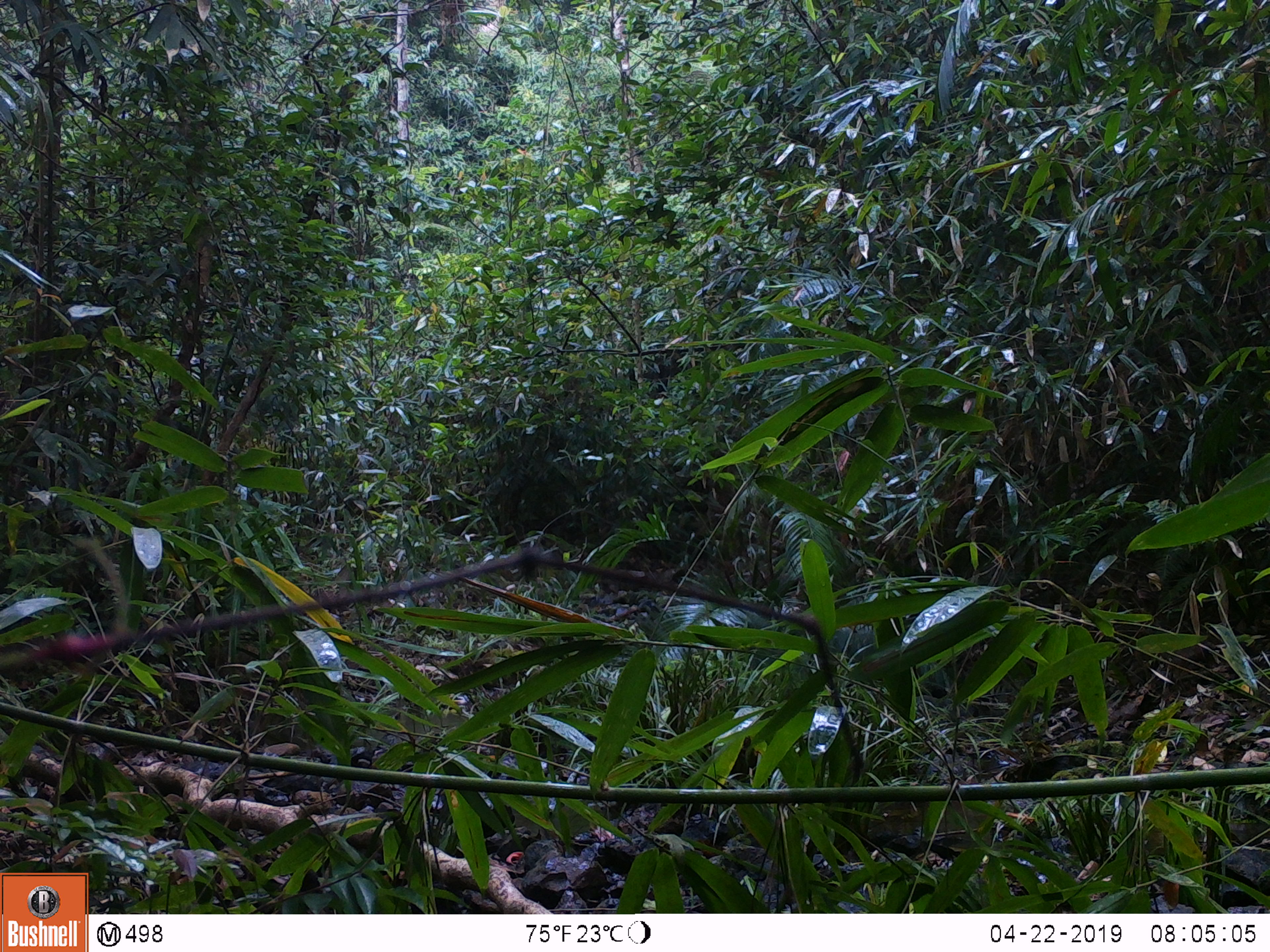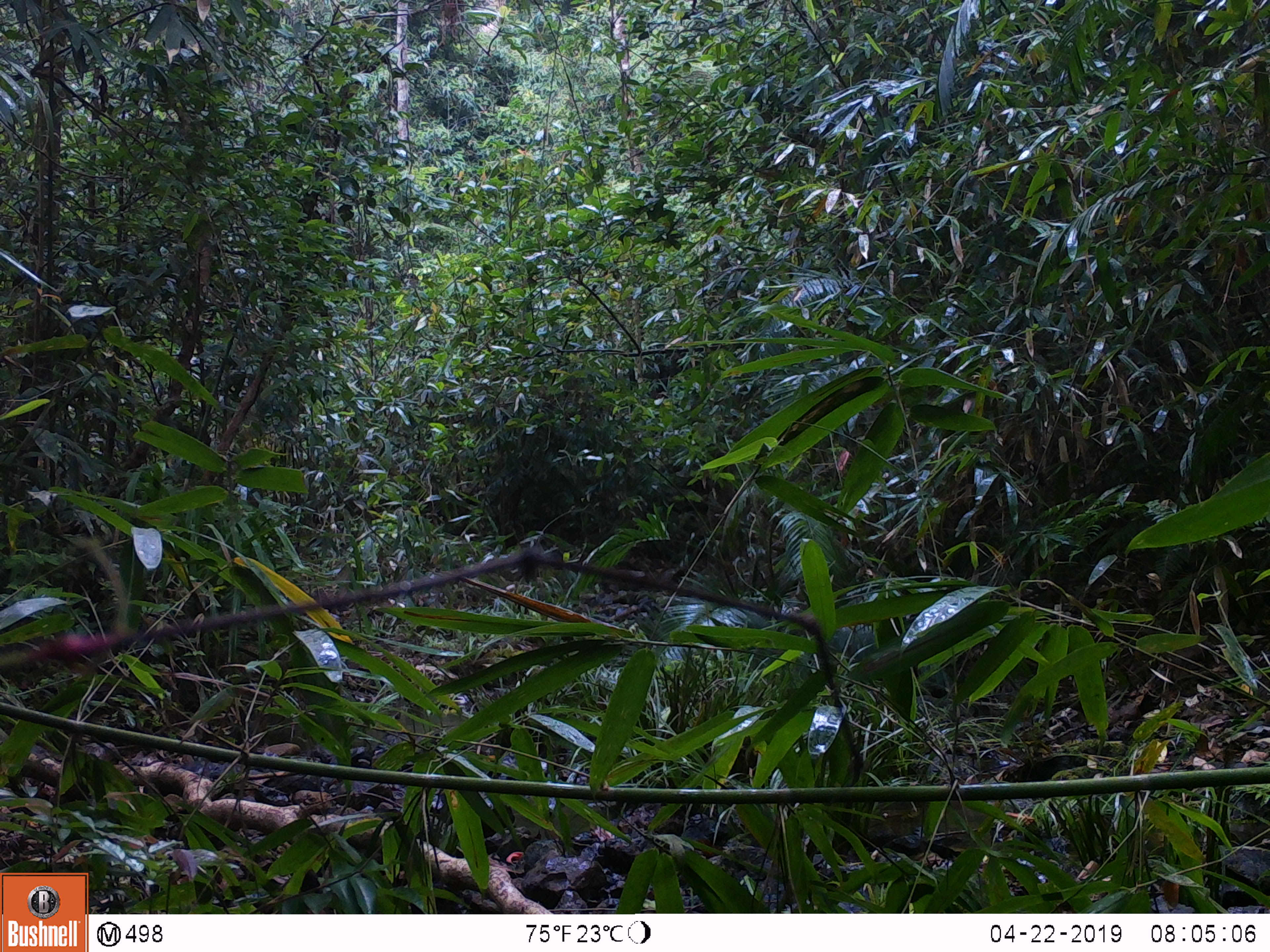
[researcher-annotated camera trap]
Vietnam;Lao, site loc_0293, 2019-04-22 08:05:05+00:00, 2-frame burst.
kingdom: Animalia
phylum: Chordata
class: Mammalia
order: Artiodactyla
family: Cervidae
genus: Muntiacus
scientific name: Muntiacus vuquangensis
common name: large-antlered muntjac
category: large antlered muntjac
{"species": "large antlered muntjac (large-antlered muntjac) (Muntiacus vuquangensis)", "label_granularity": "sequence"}